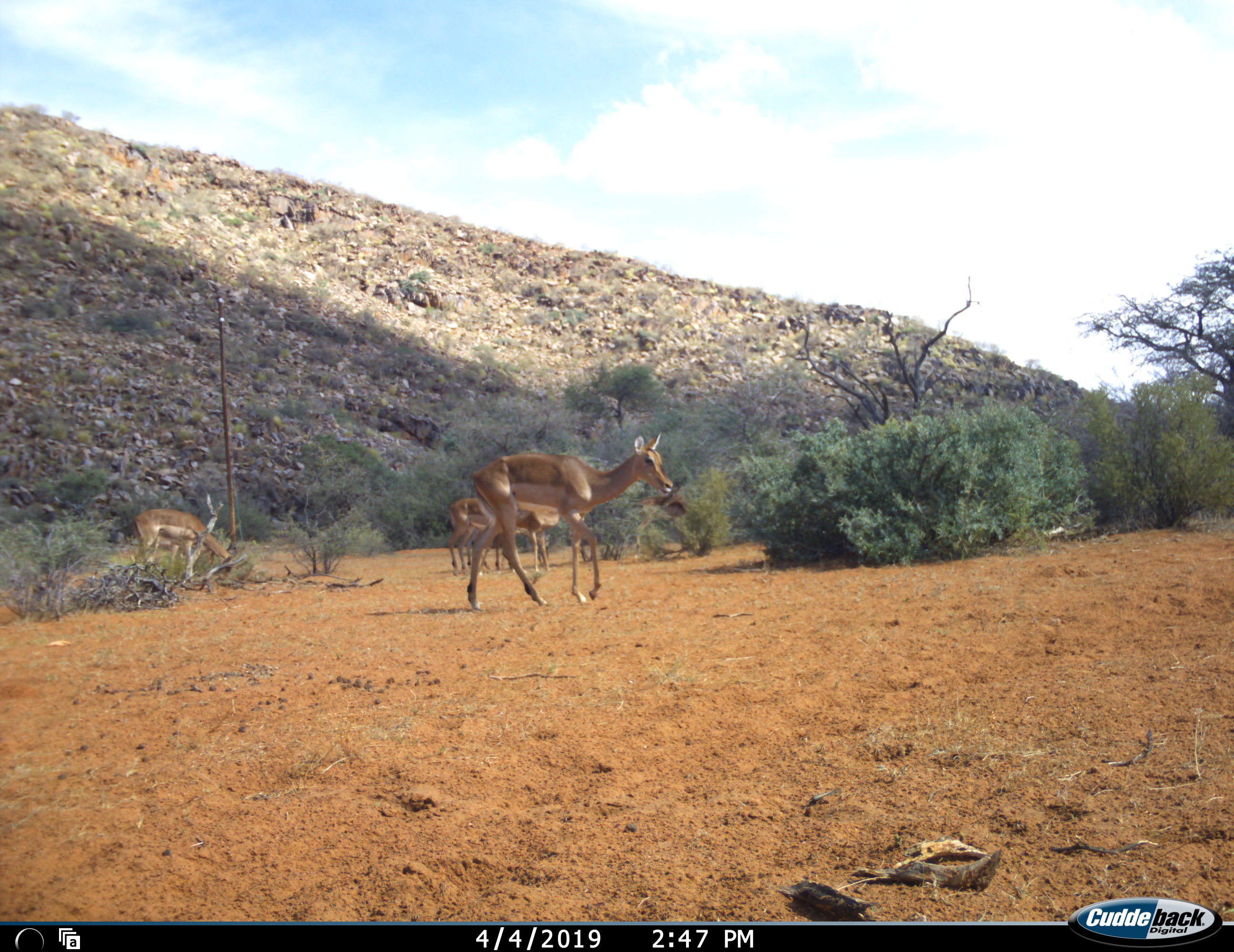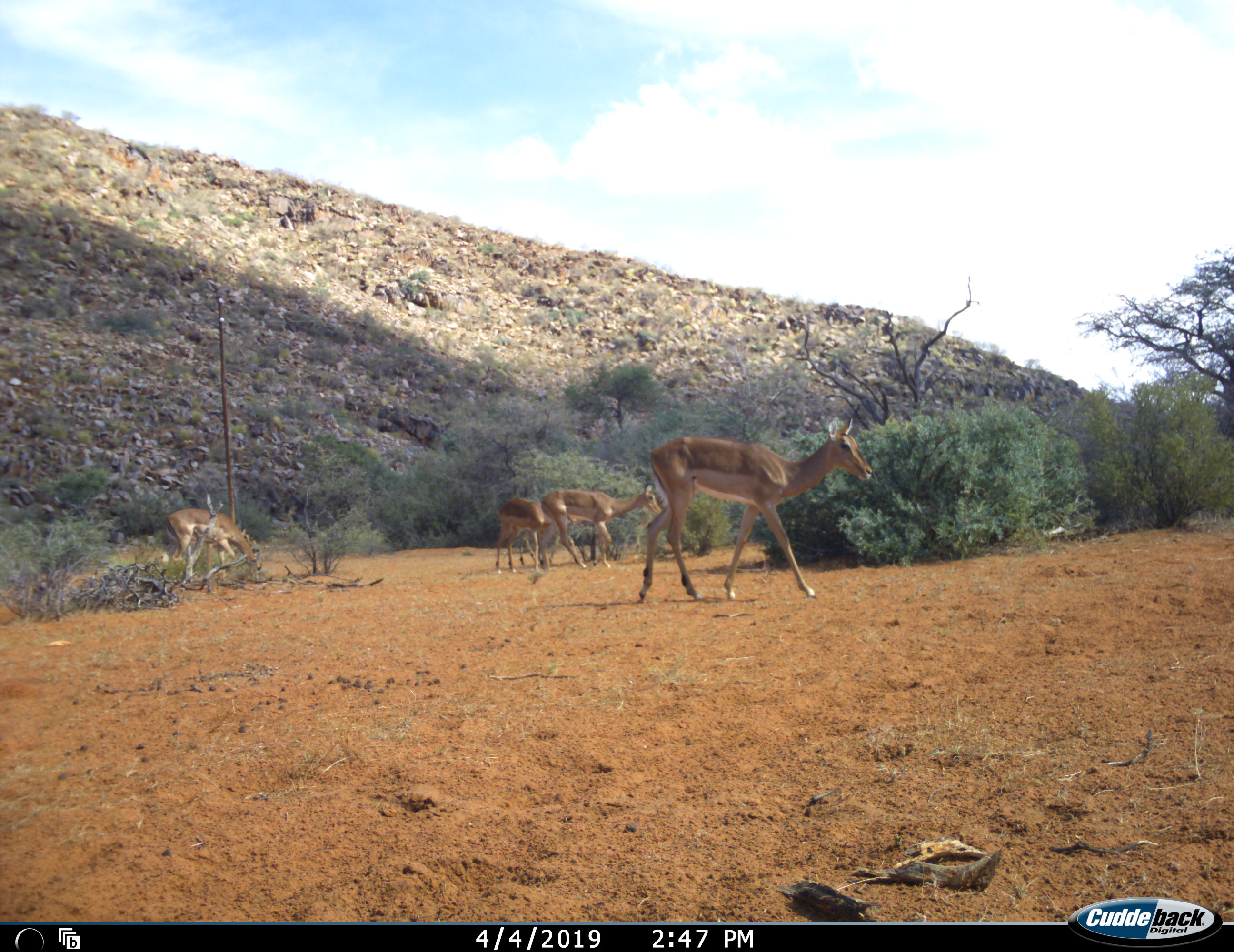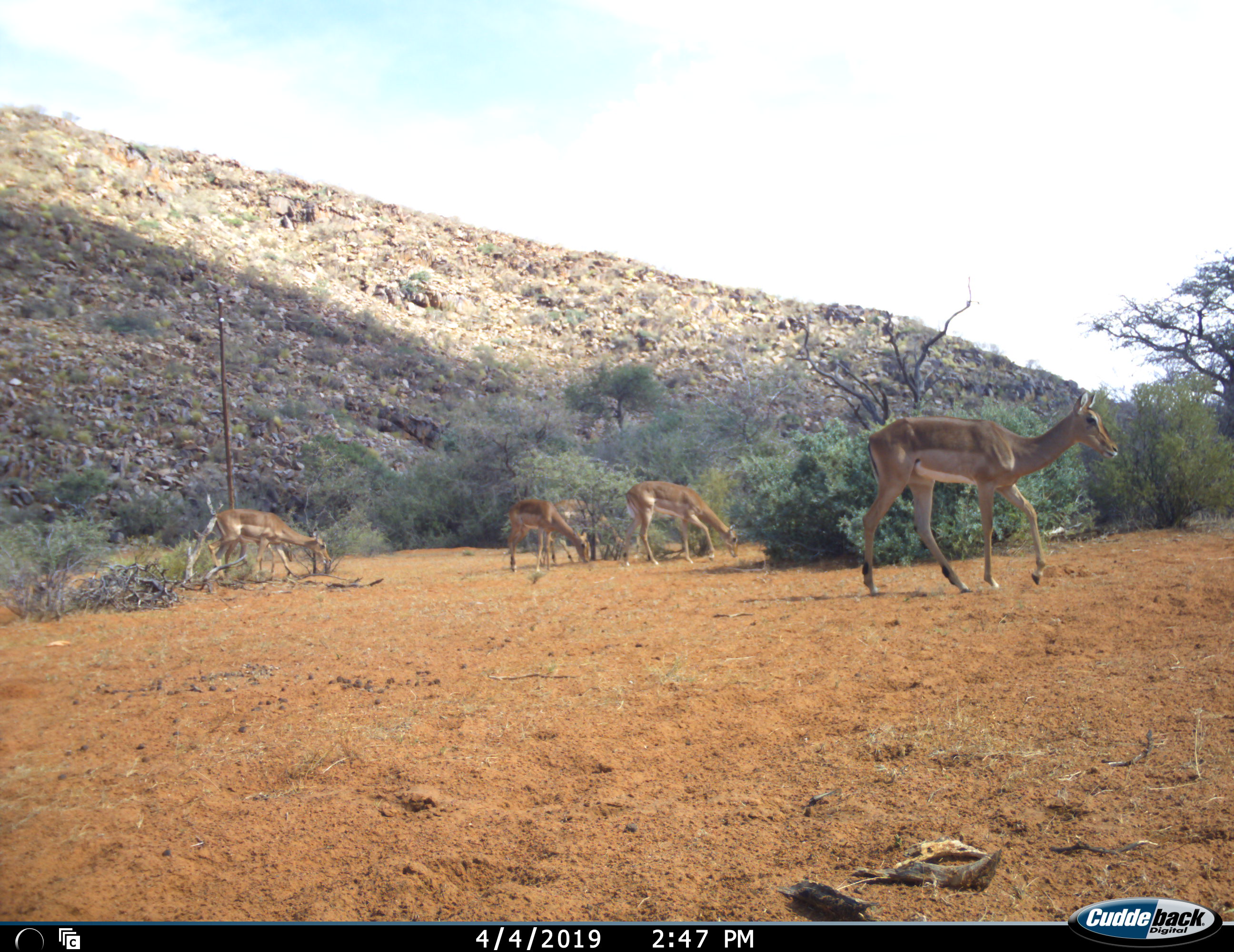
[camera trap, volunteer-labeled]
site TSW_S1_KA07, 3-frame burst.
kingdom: Animalia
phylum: Chordata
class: Mammalia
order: Artiodactyla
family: Bovidae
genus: Aepyceros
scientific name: Aepyceros melampus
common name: impala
Impala (Aepyceros melampus), count 5. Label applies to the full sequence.